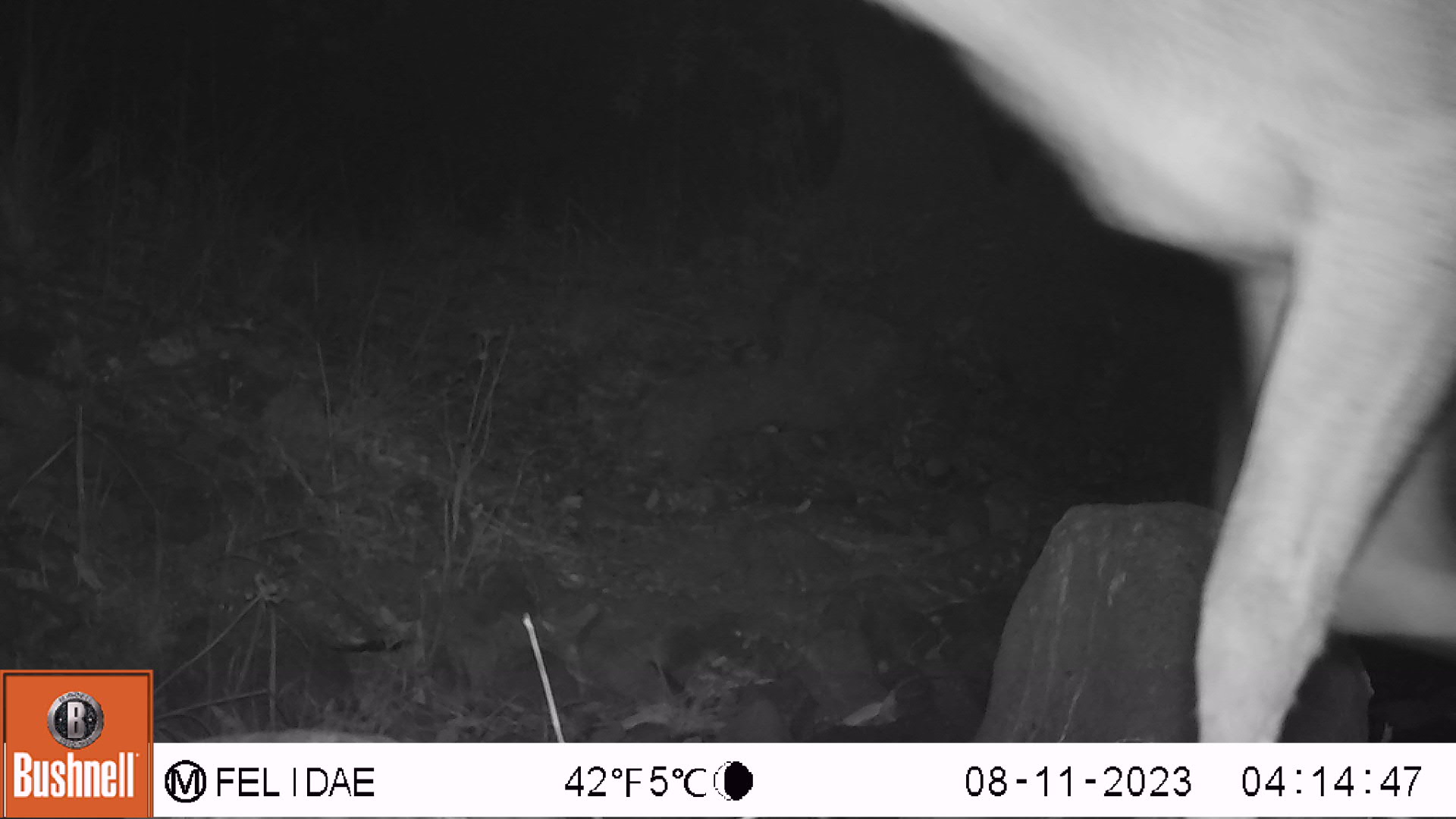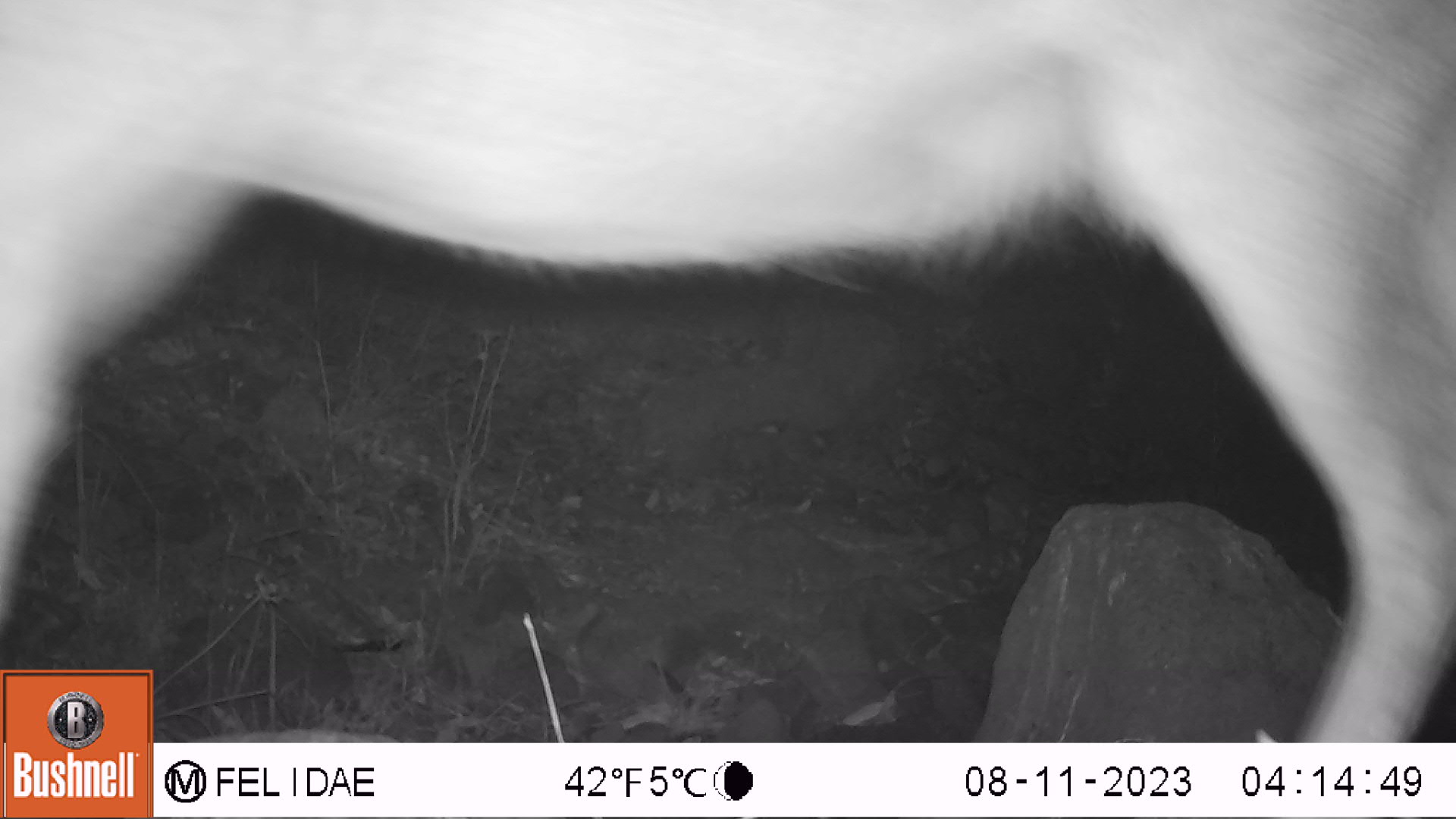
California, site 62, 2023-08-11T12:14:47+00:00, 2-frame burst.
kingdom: Animalia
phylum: Chordata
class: Mammalia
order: Artiodactyla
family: Cervidae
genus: Odocoileus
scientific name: Odocoileus hemionus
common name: mule deer